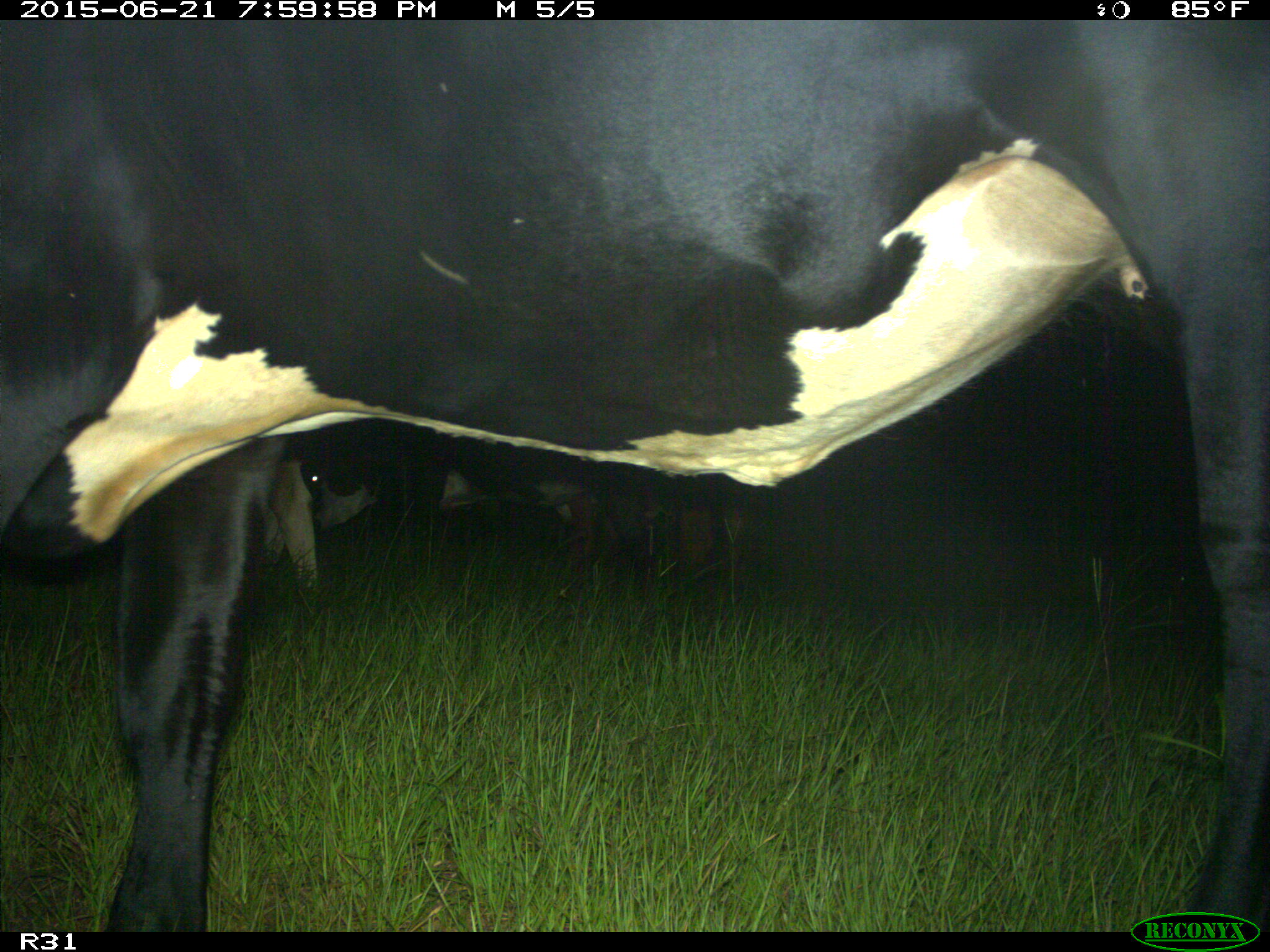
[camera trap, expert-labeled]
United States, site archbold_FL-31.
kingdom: Animalia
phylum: Chordata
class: Mammalia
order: Artiodactyla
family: Bovidae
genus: Bos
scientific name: Bos taurus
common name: domestic cow